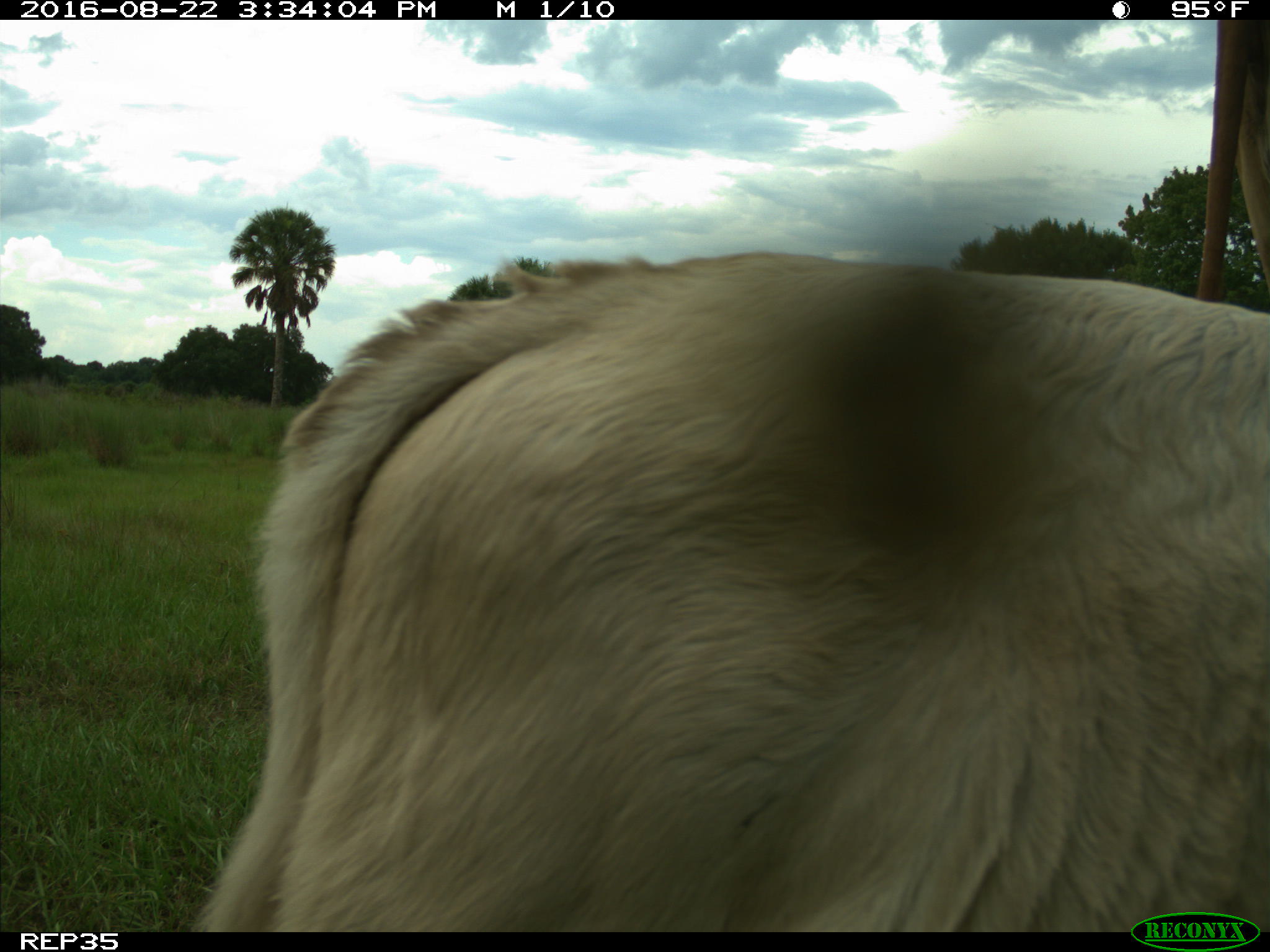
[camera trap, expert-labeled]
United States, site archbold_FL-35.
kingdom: Animalia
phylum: Chordata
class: Mammalia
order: Artiodactyla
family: Bovidae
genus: Bos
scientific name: Bos taurus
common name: domestic cow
Bos taurus (domestic cow).